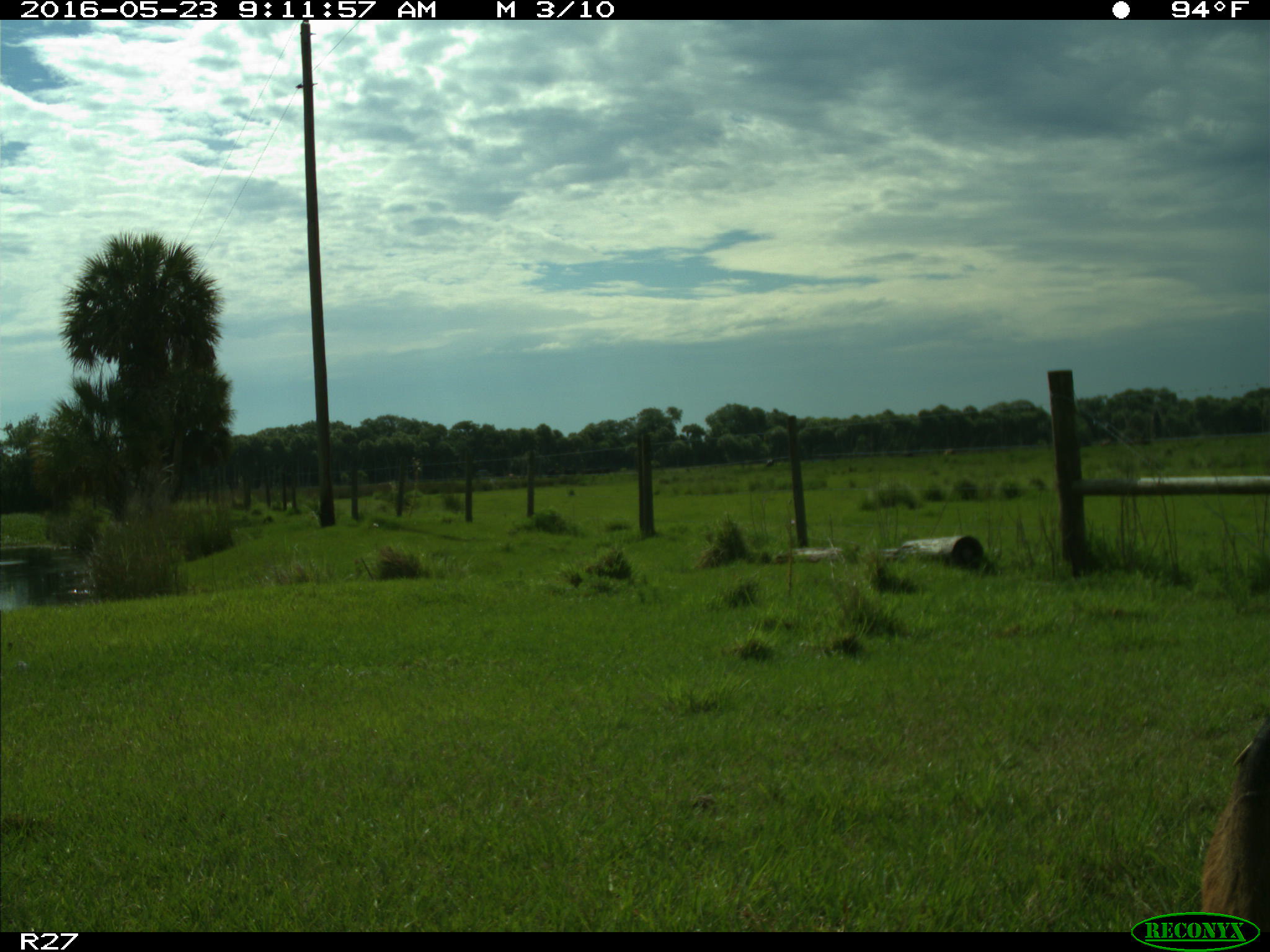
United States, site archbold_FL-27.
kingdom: Animalia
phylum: Chordata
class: Mammalia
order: Artiodactyla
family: Bovidae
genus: Bos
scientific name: Bos taurus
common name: domestic cow